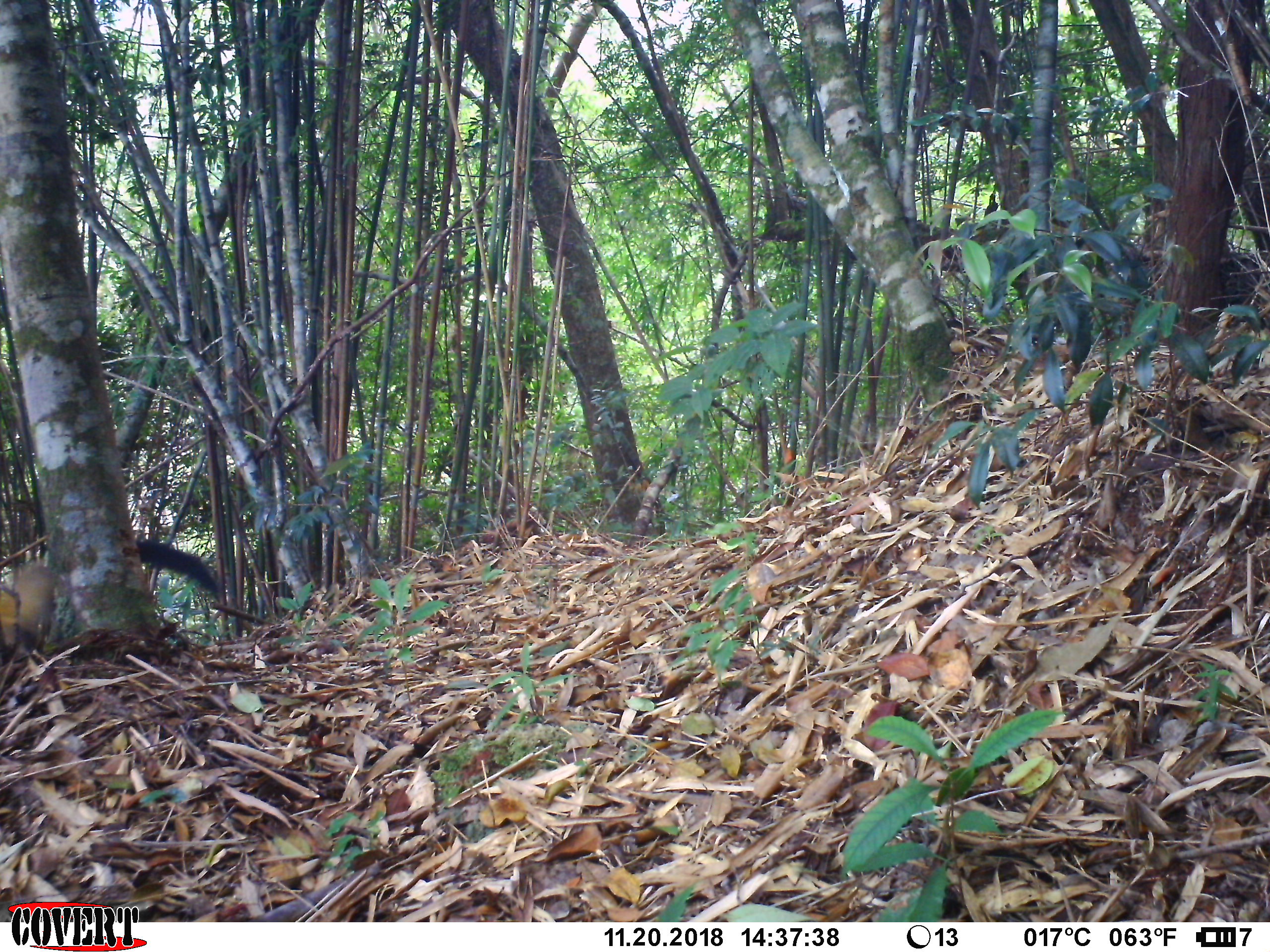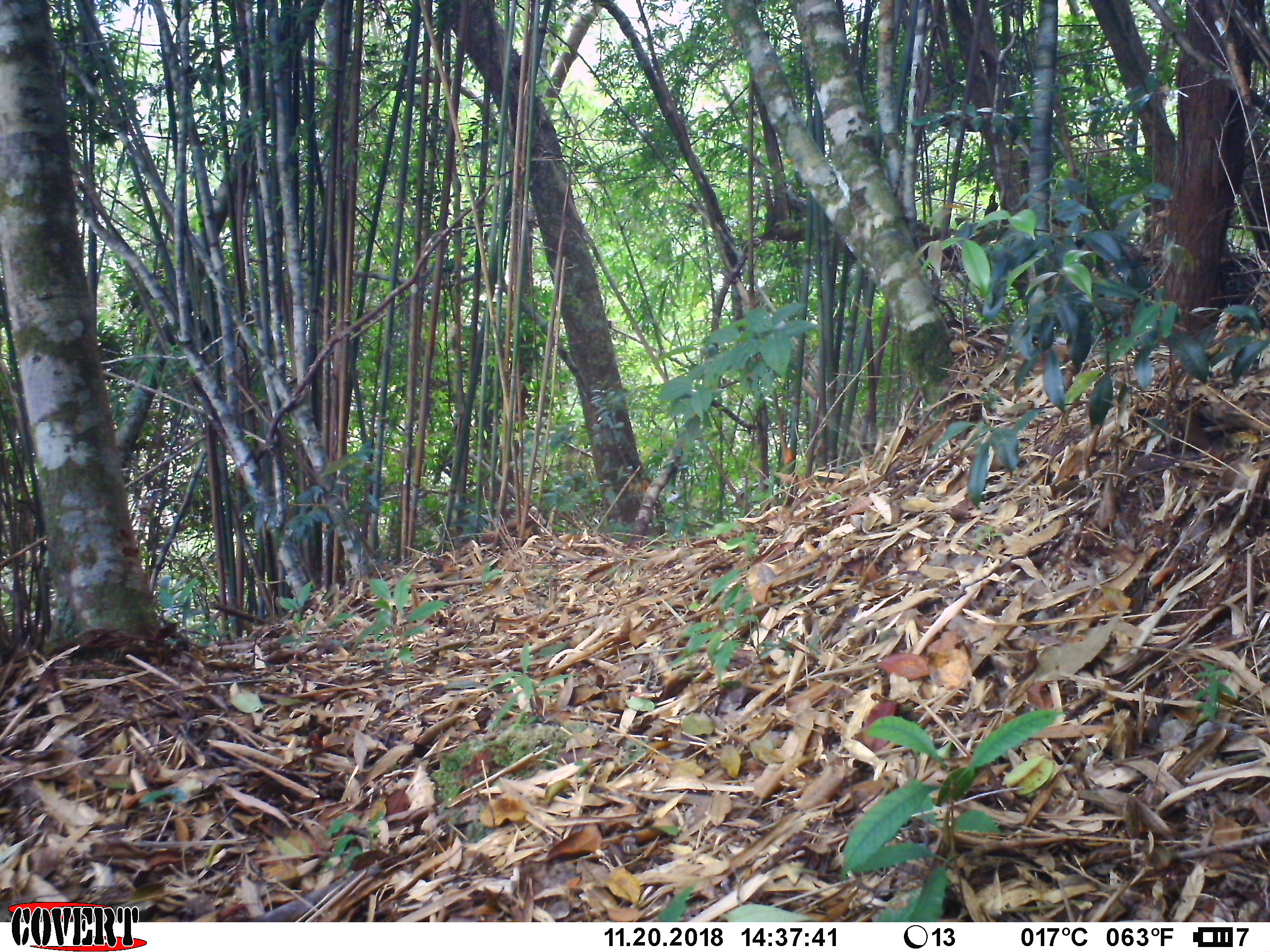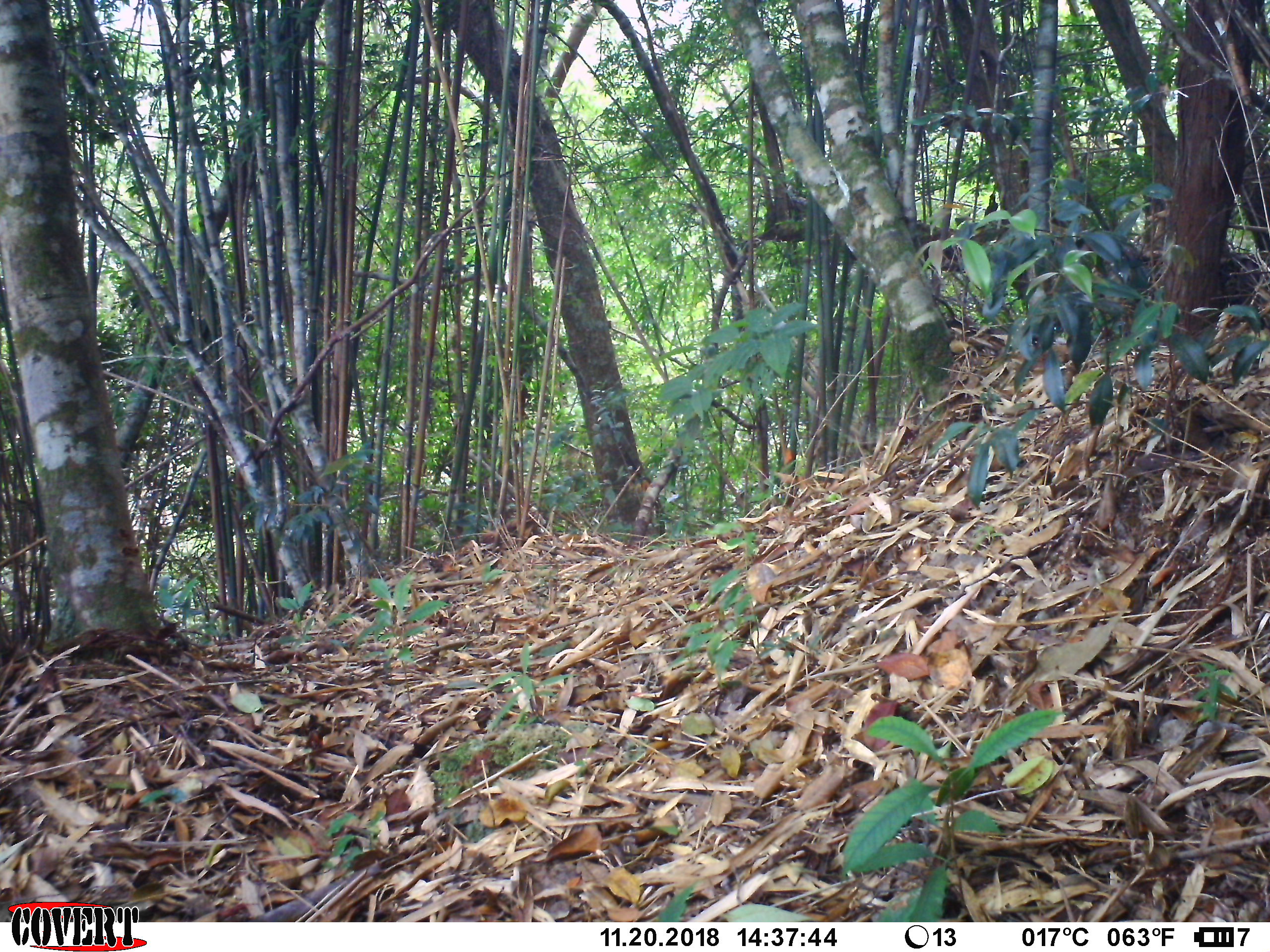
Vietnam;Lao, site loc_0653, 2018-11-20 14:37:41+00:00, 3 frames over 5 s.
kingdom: Animalia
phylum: Chordata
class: Mammalia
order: Carnivora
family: Mustelidae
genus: Martes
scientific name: Martes flavigula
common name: yellow-throated marten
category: yellow throated marten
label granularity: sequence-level